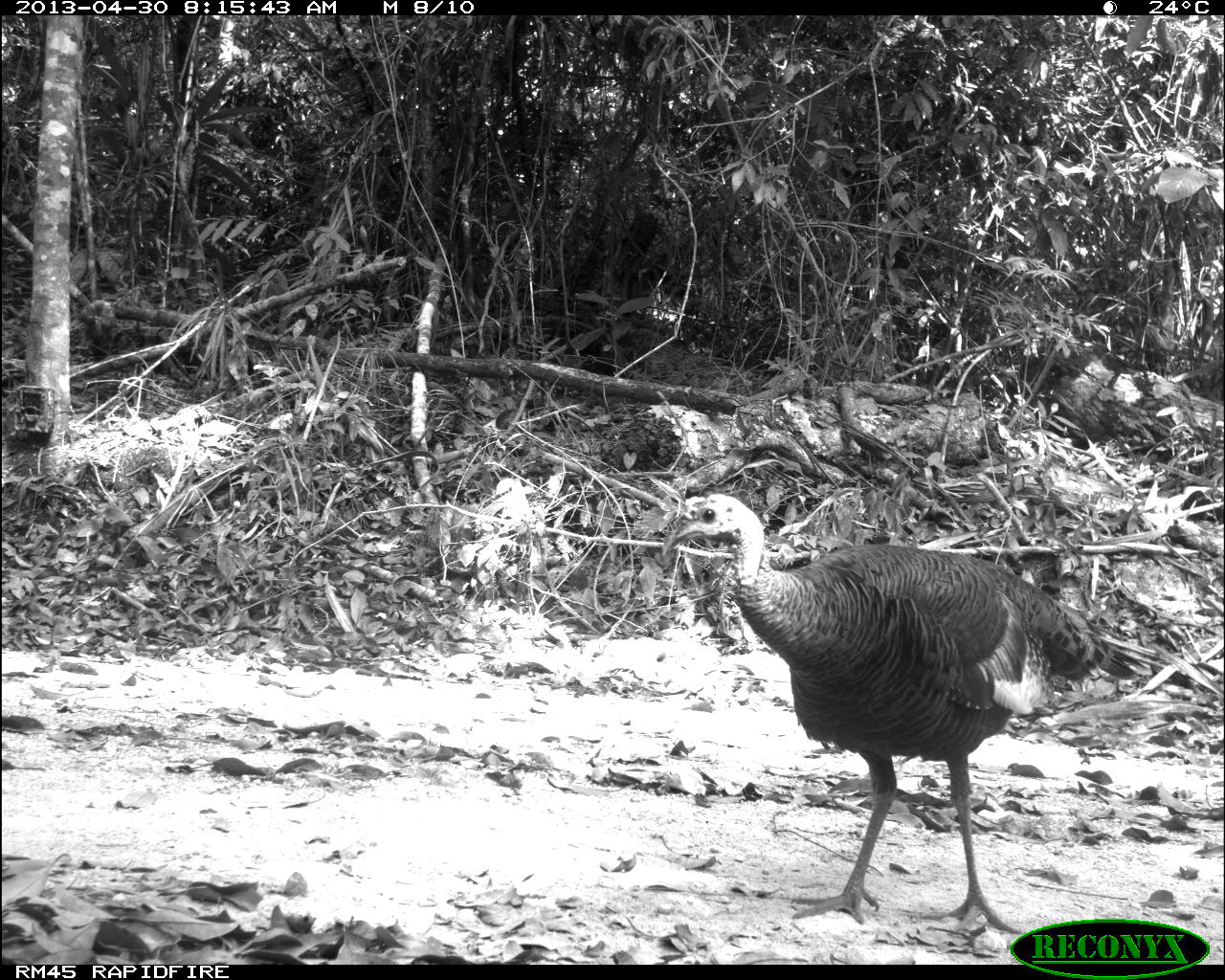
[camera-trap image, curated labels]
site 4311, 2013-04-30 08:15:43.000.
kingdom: Animalia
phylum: Chordata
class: Aves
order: Galliformes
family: Phasianidae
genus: Meleagris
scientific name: Meleagris ocellata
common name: ocellated turkey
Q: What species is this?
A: Meleagris ocellata (ocellated turkey).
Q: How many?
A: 1.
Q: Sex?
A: Female.